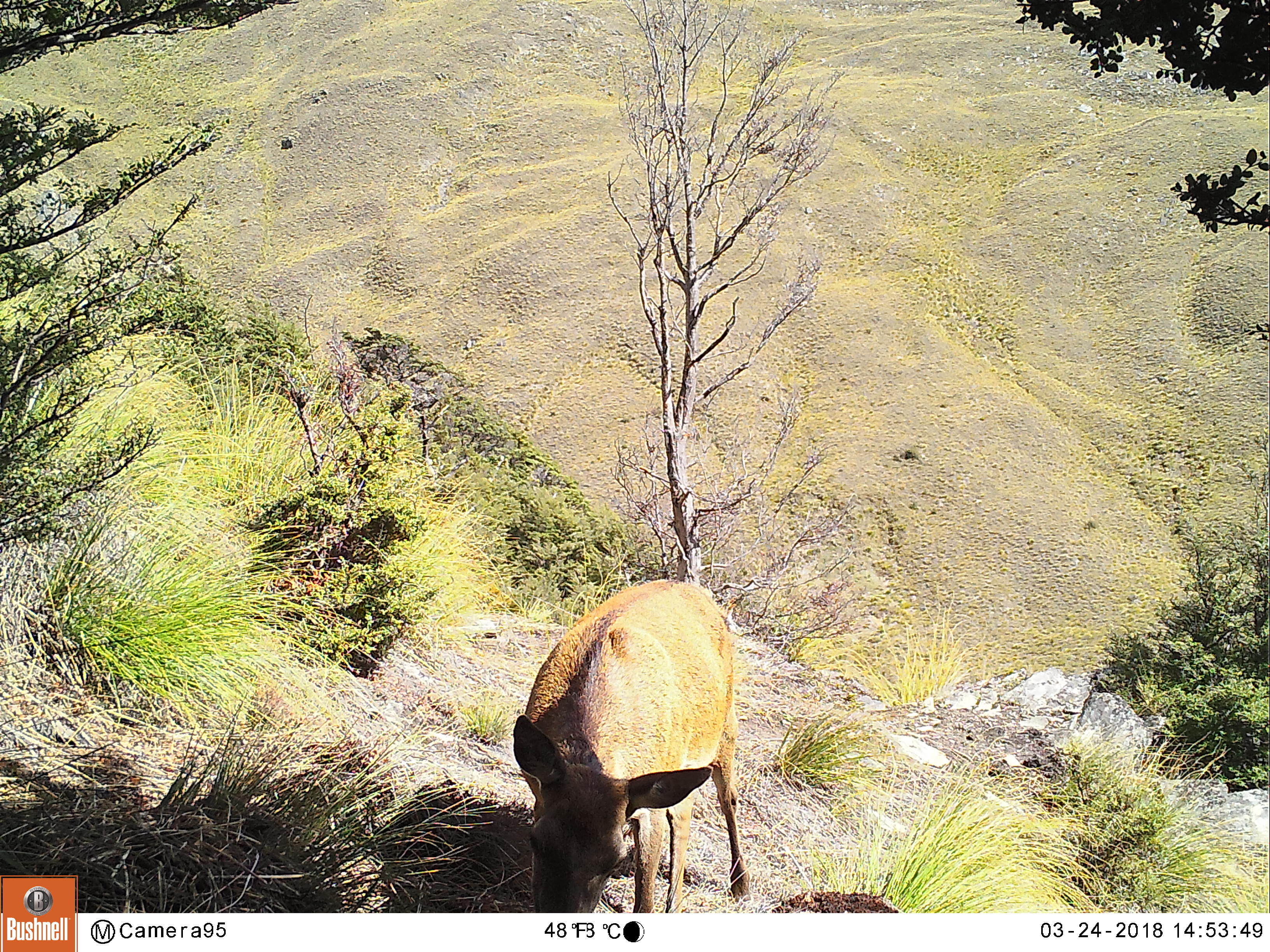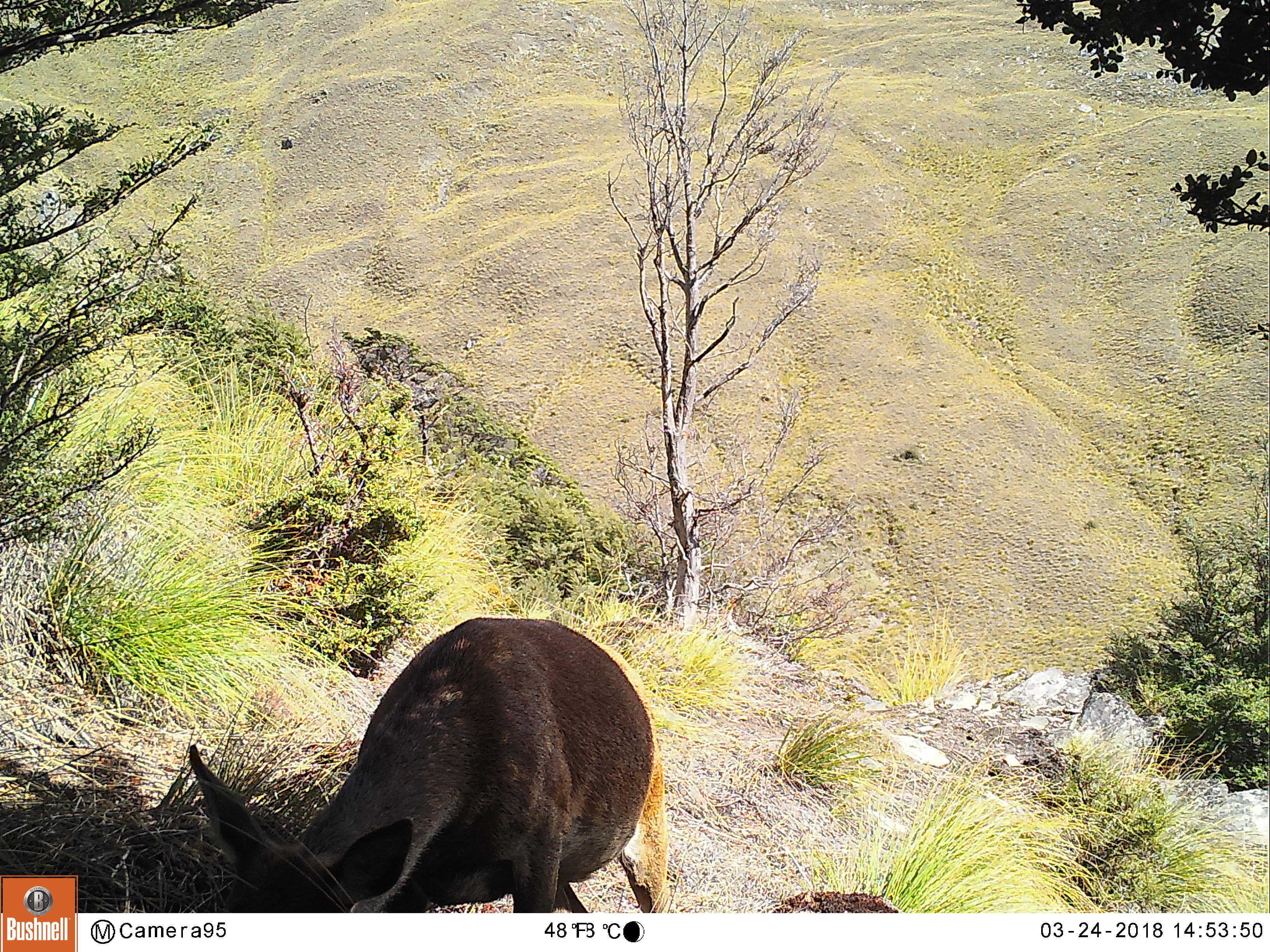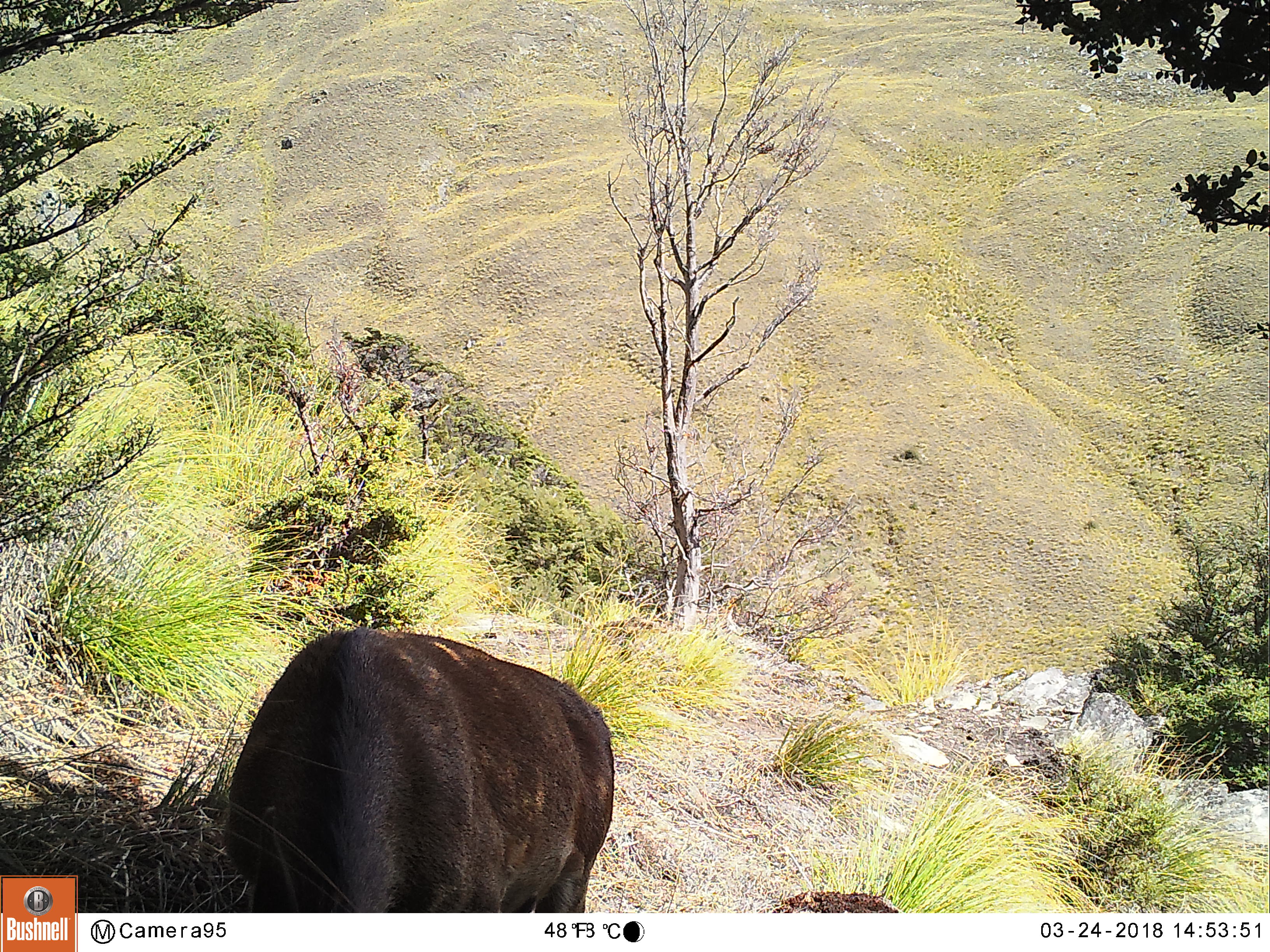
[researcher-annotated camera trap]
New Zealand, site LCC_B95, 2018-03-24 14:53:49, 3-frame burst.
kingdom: Animalia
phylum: Chordata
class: Mammalia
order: Artiodactyla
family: Cervidae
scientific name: Cervidae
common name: deer